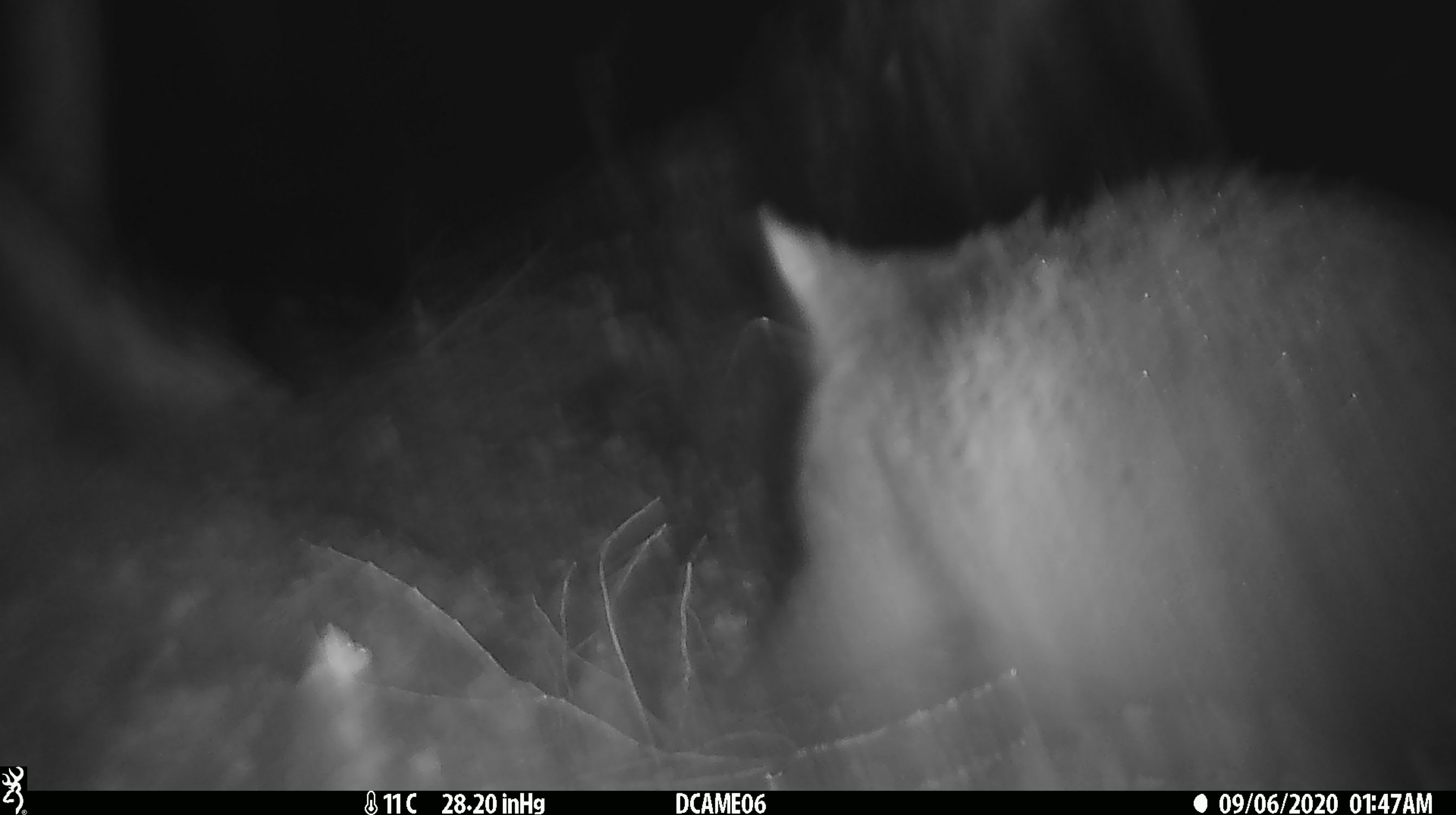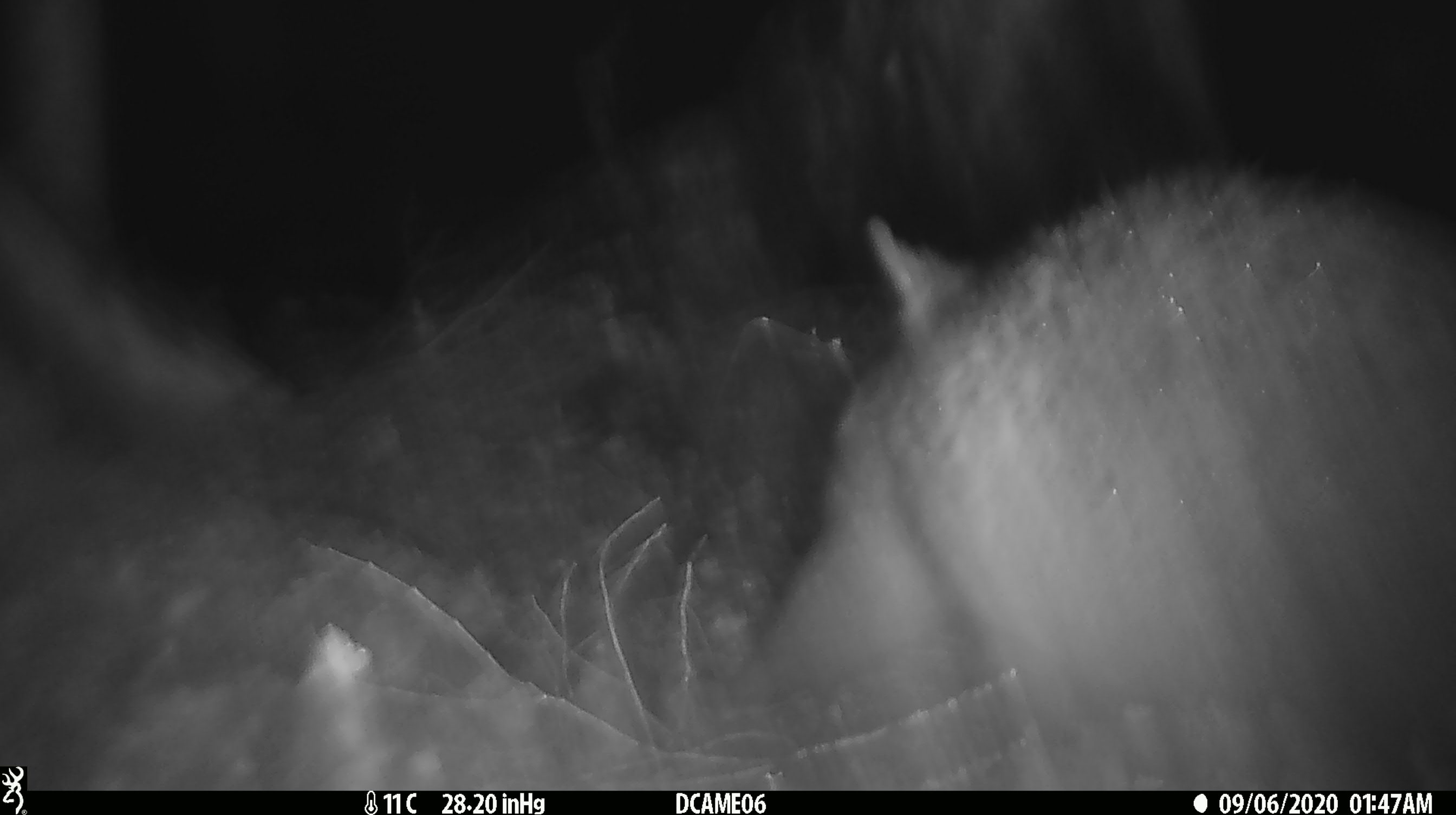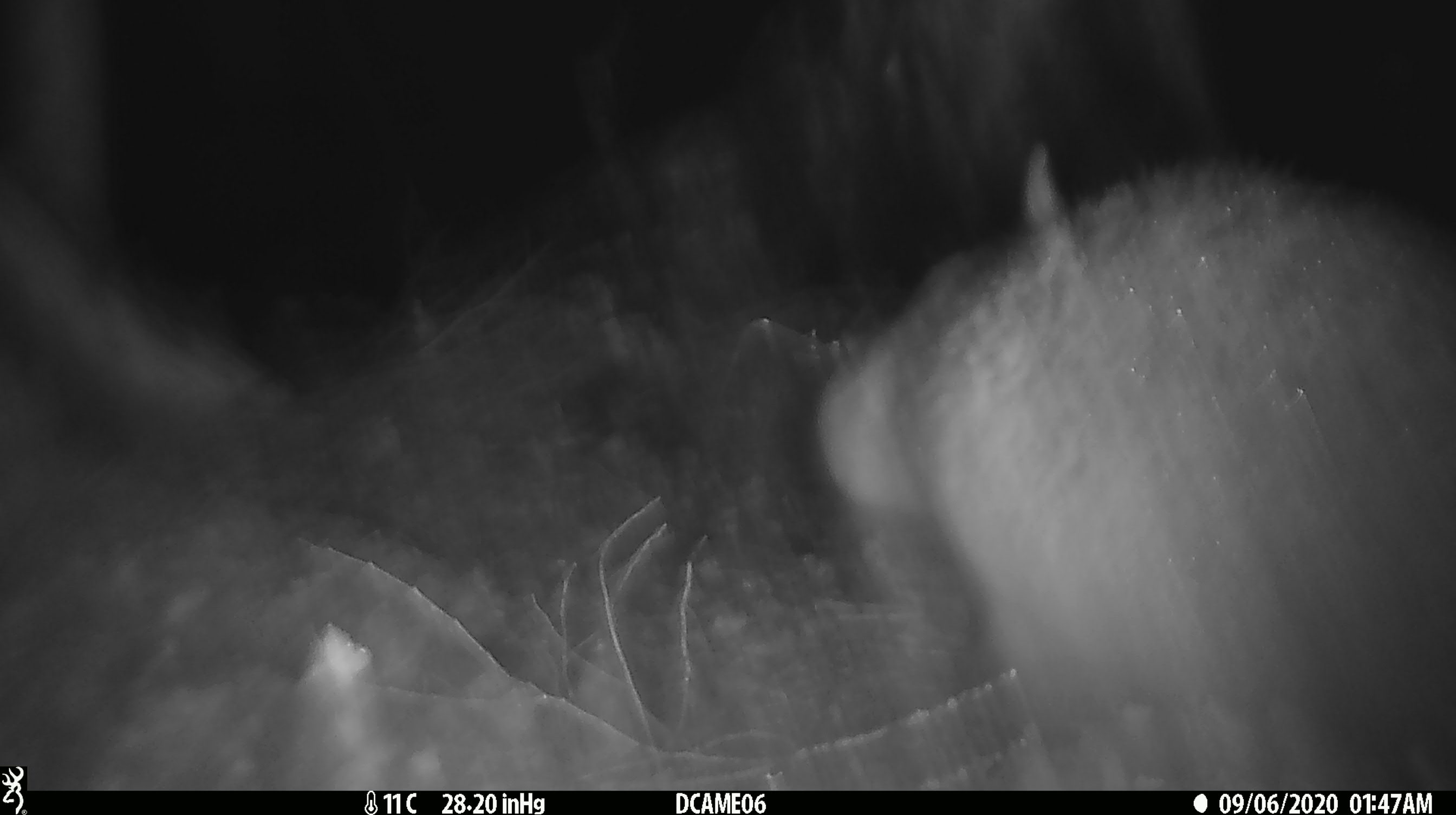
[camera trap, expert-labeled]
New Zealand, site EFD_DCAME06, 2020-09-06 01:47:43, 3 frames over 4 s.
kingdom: Animalia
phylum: Chordata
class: Mammalia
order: Diprotodontia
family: Phalangeridae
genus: Trichosurus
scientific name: Trichosurus vulpecula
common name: common brushtail possum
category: possum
Possum (common brushtail possum) (Trichosurus vulpecula).